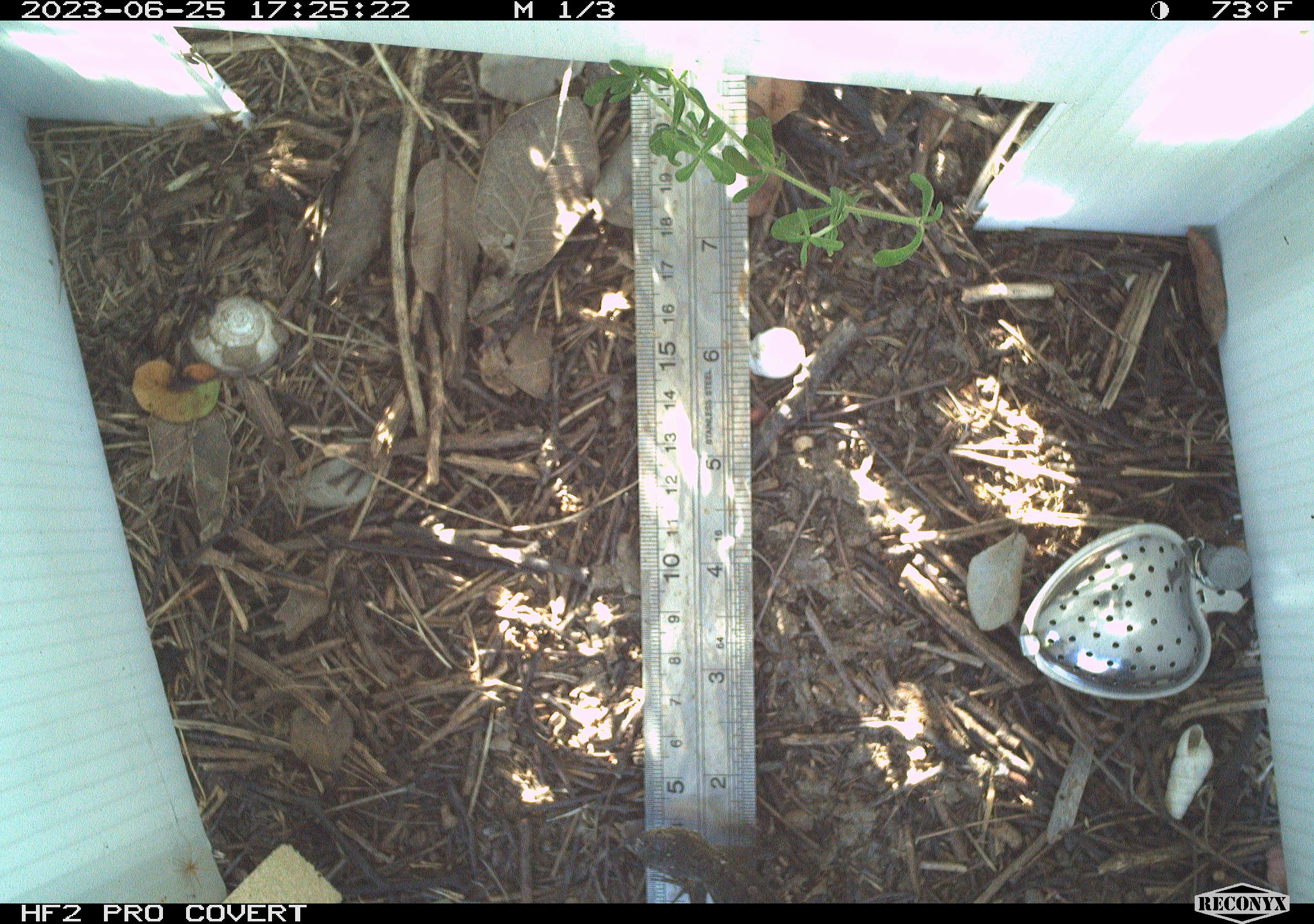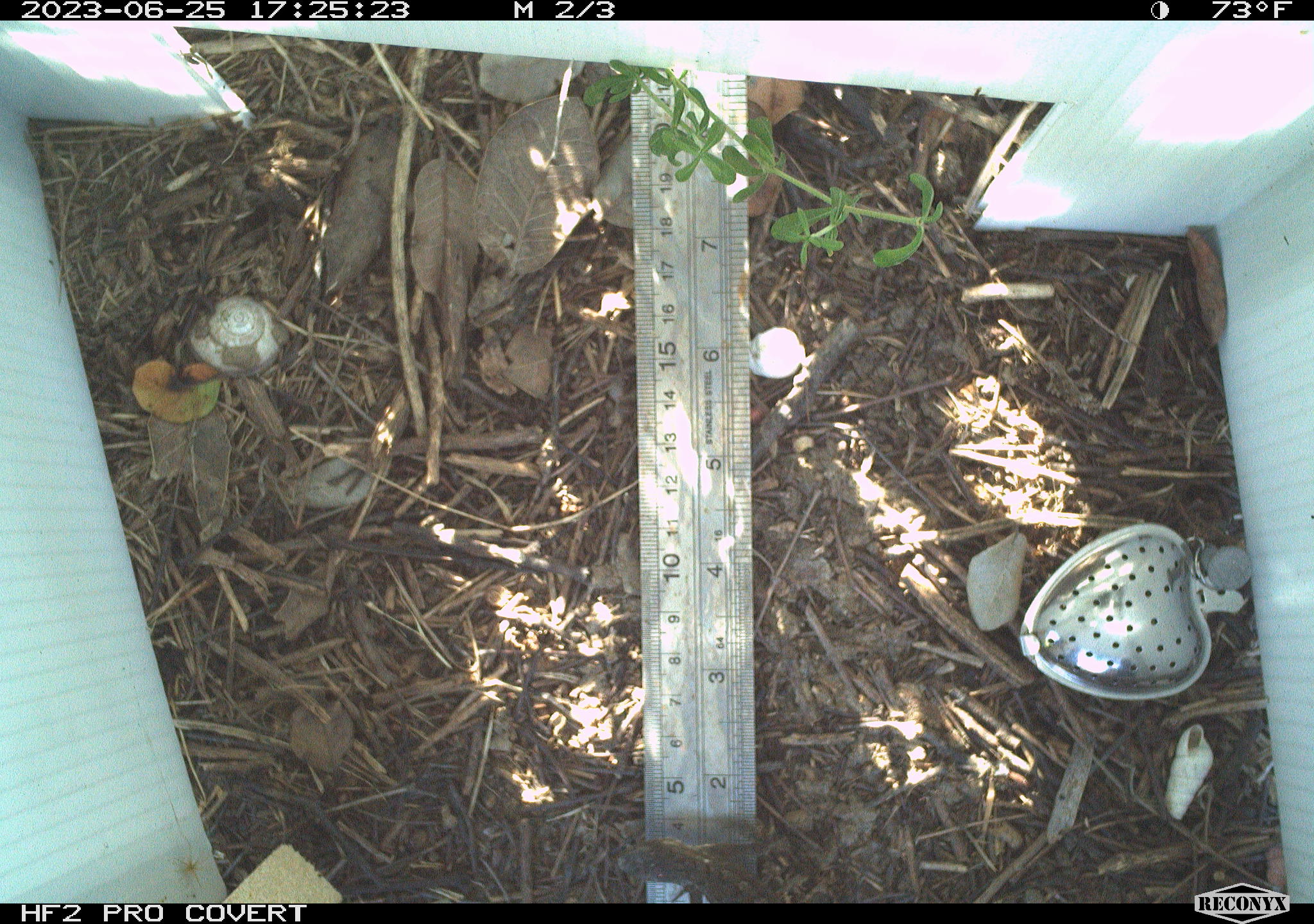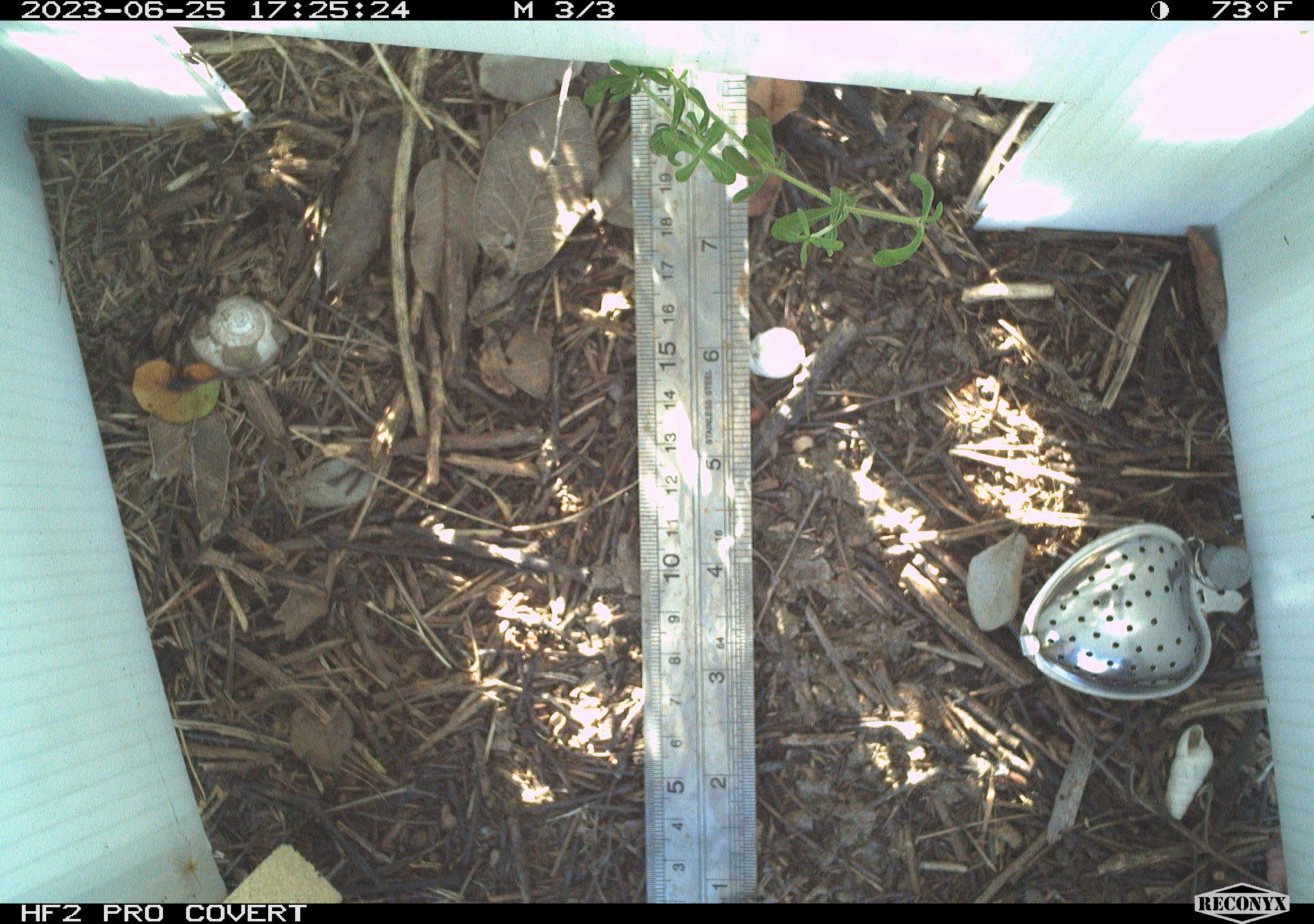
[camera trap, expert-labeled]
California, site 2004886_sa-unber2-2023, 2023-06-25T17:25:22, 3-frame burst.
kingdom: Animalia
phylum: Chordata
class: Reptilia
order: Squamata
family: Phrynosomatidae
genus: Sceloporus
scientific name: Sceloporus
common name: spiny lizards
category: sceloporus species